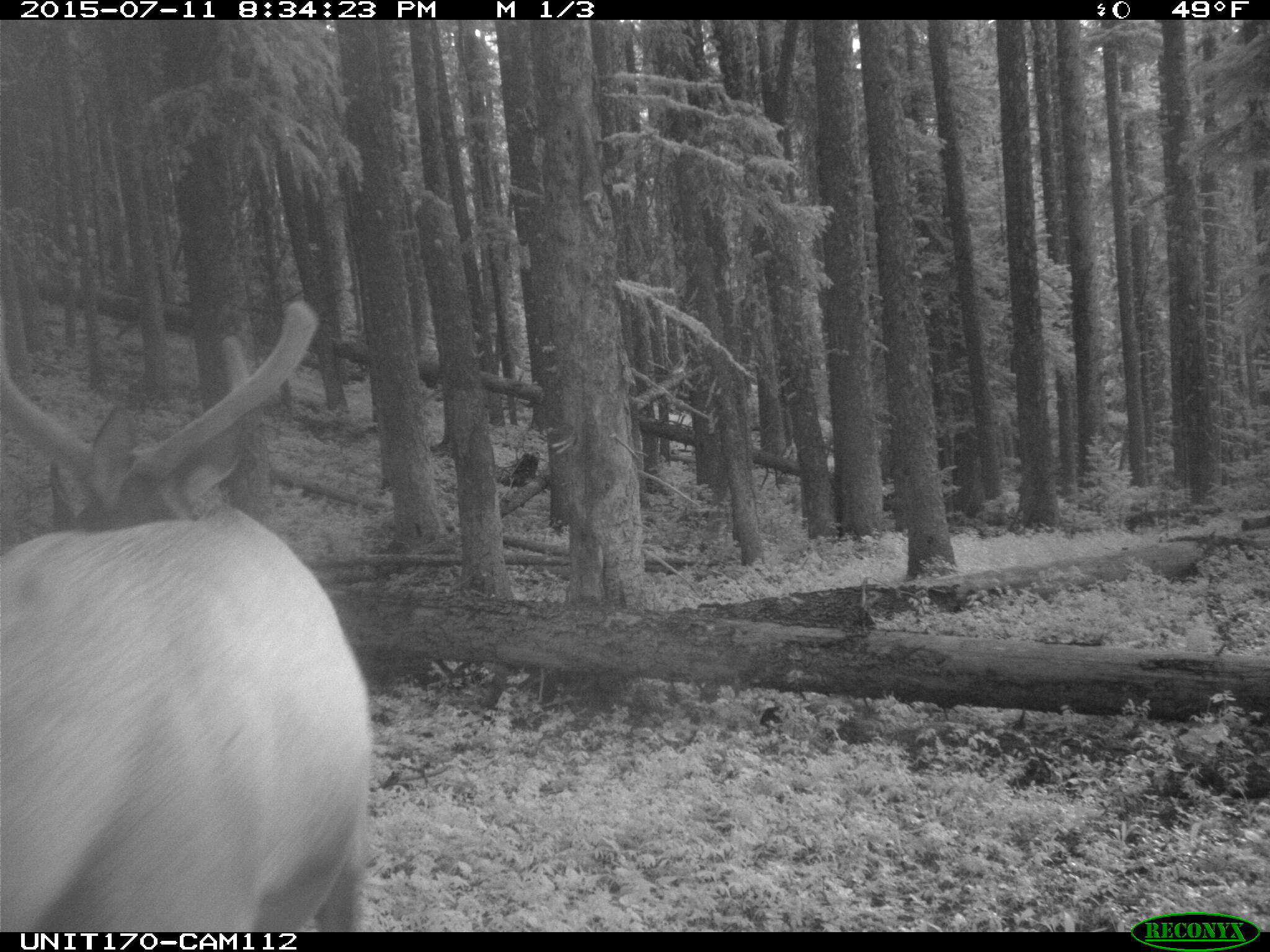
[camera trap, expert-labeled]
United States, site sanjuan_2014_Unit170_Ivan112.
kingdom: Animalia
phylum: Chordata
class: Mammalia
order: Artiodactyla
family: Cervidae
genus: Cervus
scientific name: Cervus elaphus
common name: red deer